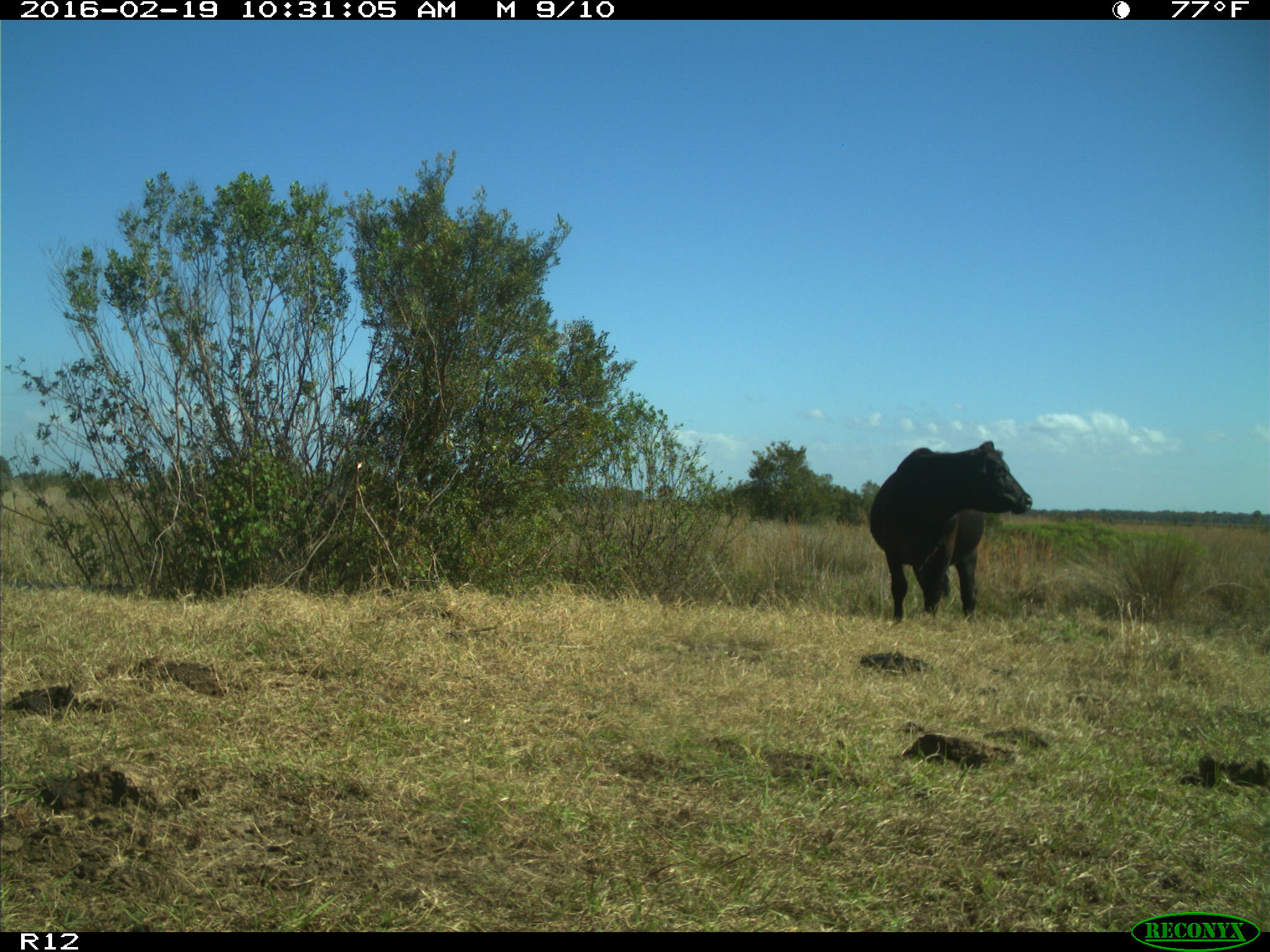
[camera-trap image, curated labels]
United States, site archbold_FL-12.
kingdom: Animalia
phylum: Chordata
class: Mammalia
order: Artiodactyla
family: Bovidae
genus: Bos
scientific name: Bos taurus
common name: domestic cow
Bos taurus (domestic cow).